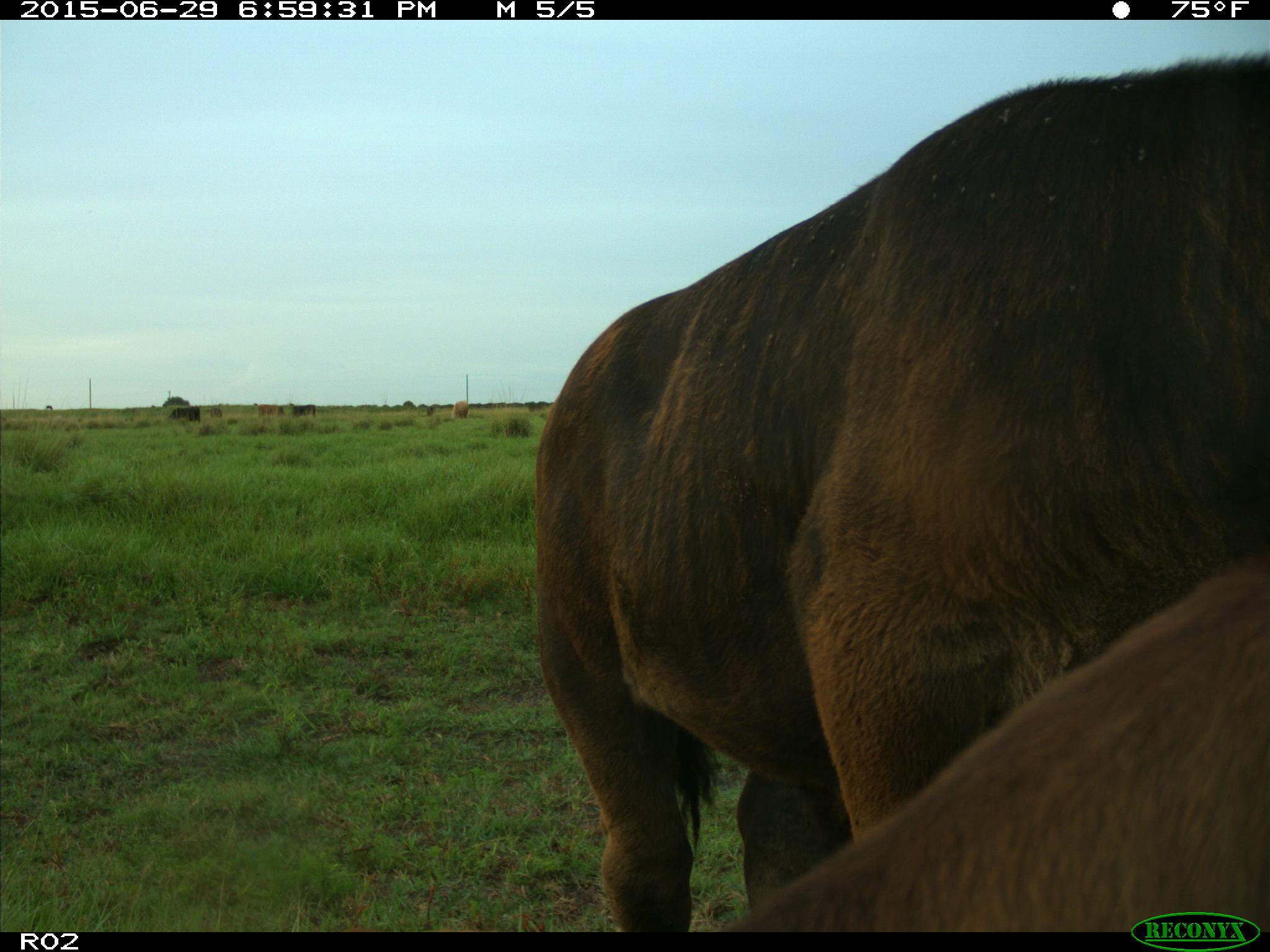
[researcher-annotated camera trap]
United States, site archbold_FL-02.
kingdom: Animalia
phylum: Chordata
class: Mammalia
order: Artiodactyla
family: Bovidae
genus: Bos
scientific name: Bos taurus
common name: domestic cow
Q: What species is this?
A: Bos taurus (domestic cow).